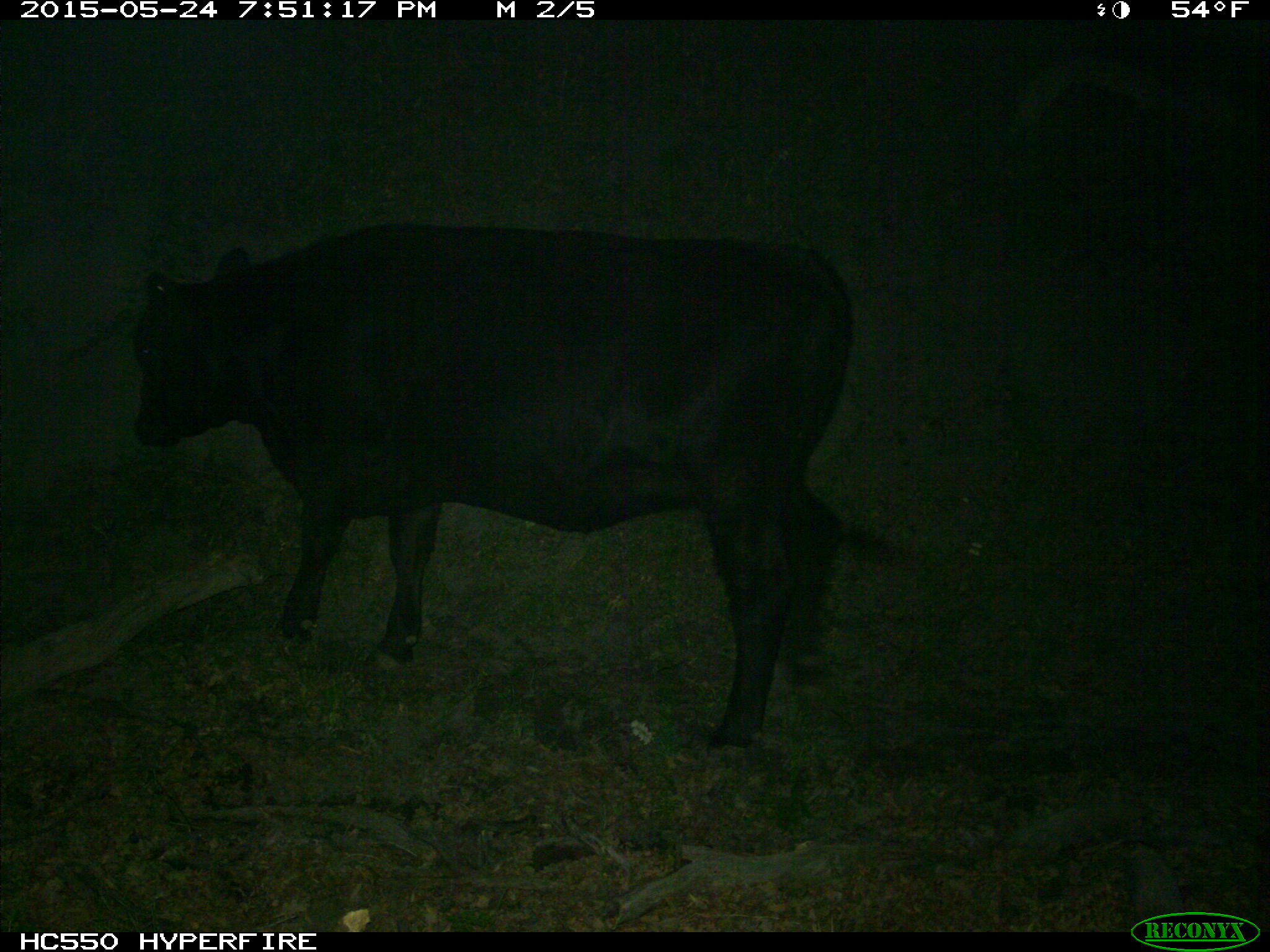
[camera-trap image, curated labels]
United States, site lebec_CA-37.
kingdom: Animalia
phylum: Chordata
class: Mammalia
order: Artiodactyla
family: Bovidae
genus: Bos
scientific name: Bos taurus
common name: domestic cow